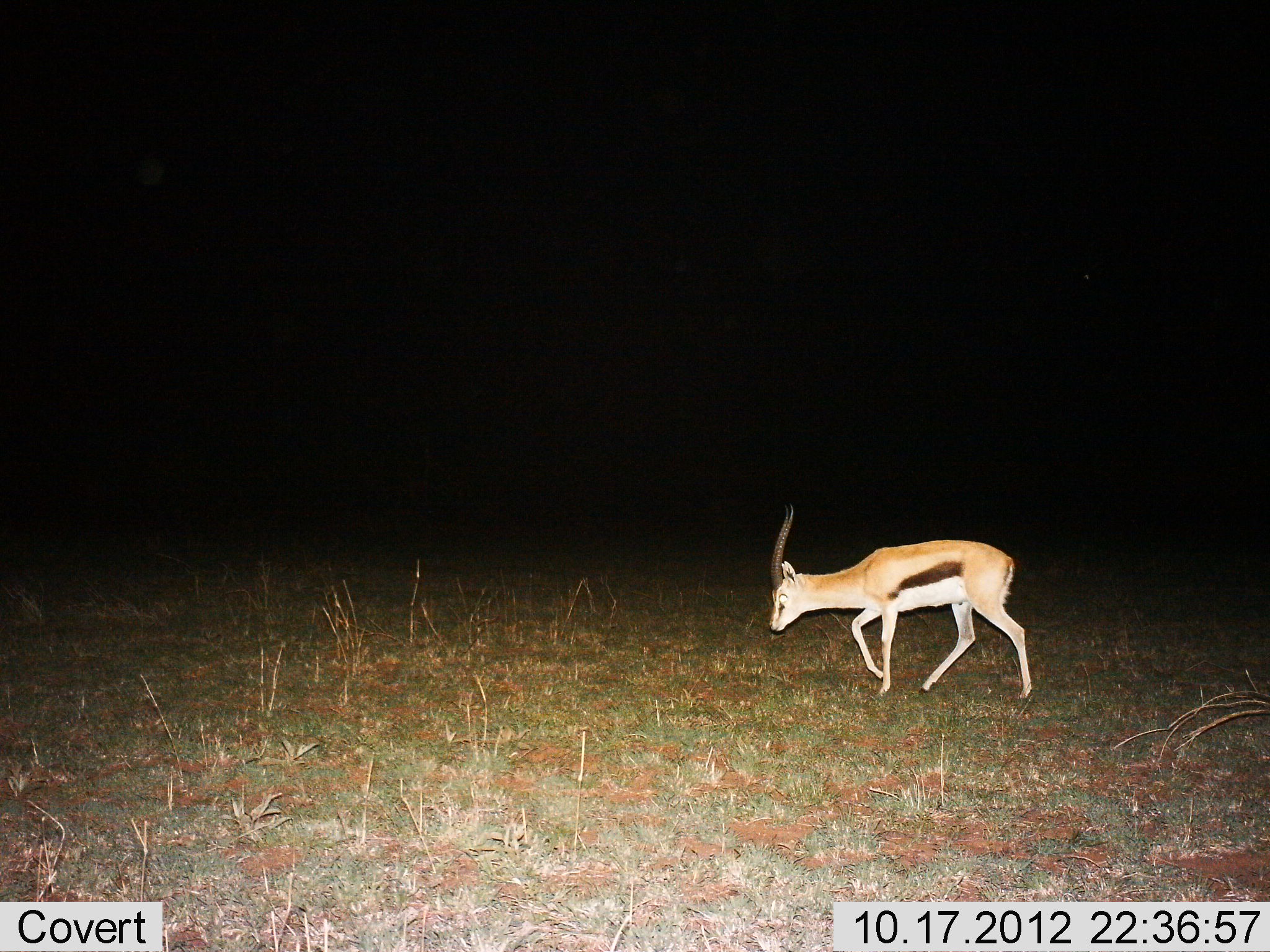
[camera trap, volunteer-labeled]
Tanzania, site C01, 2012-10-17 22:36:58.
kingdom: Animalia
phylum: Chordata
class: Mammalia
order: Artiodactyla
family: Bovidae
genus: Eudorcas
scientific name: Eudorcas thomsonii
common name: thomson's gazelle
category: gazellethomsons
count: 1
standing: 10%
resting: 0%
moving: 80%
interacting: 0%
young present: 0%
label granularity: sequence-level